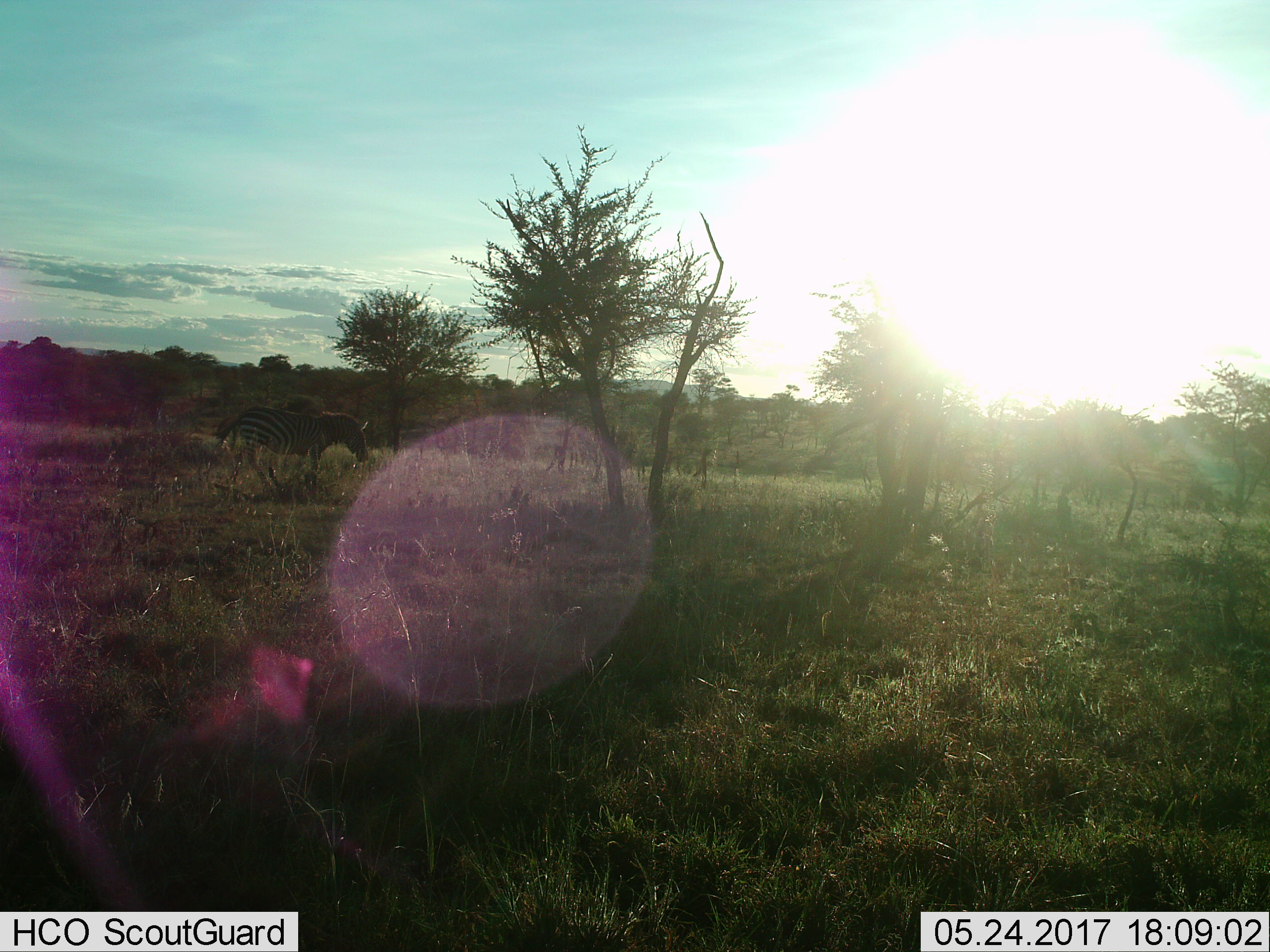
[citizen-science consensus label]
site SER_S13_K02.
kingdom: Animalia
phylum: Chordata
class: Mammalia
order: Perissodactyla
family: Equidae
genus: Equus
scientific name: Equus quagga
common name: plains zebra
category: zebraplains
Zebraplains (plains zebra) (Equus quagga), count 1. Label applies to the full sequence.